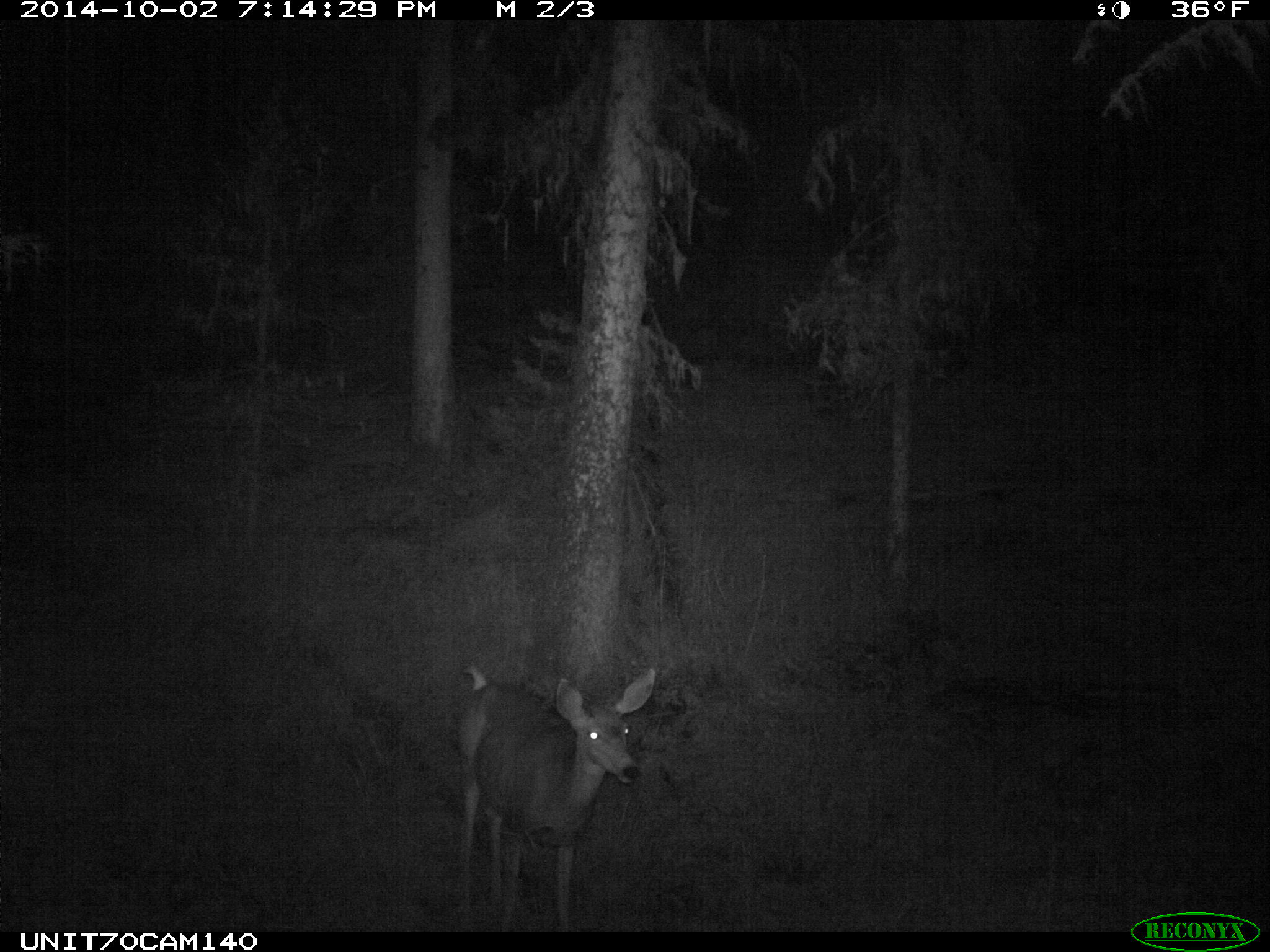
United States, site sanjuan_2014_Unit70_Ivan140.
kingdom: Animalia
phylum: Chordata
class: Mammalia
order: Artiodactyla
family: Cervidae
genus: Odocoileus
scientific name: Odocoileus hemionus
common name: mule deer